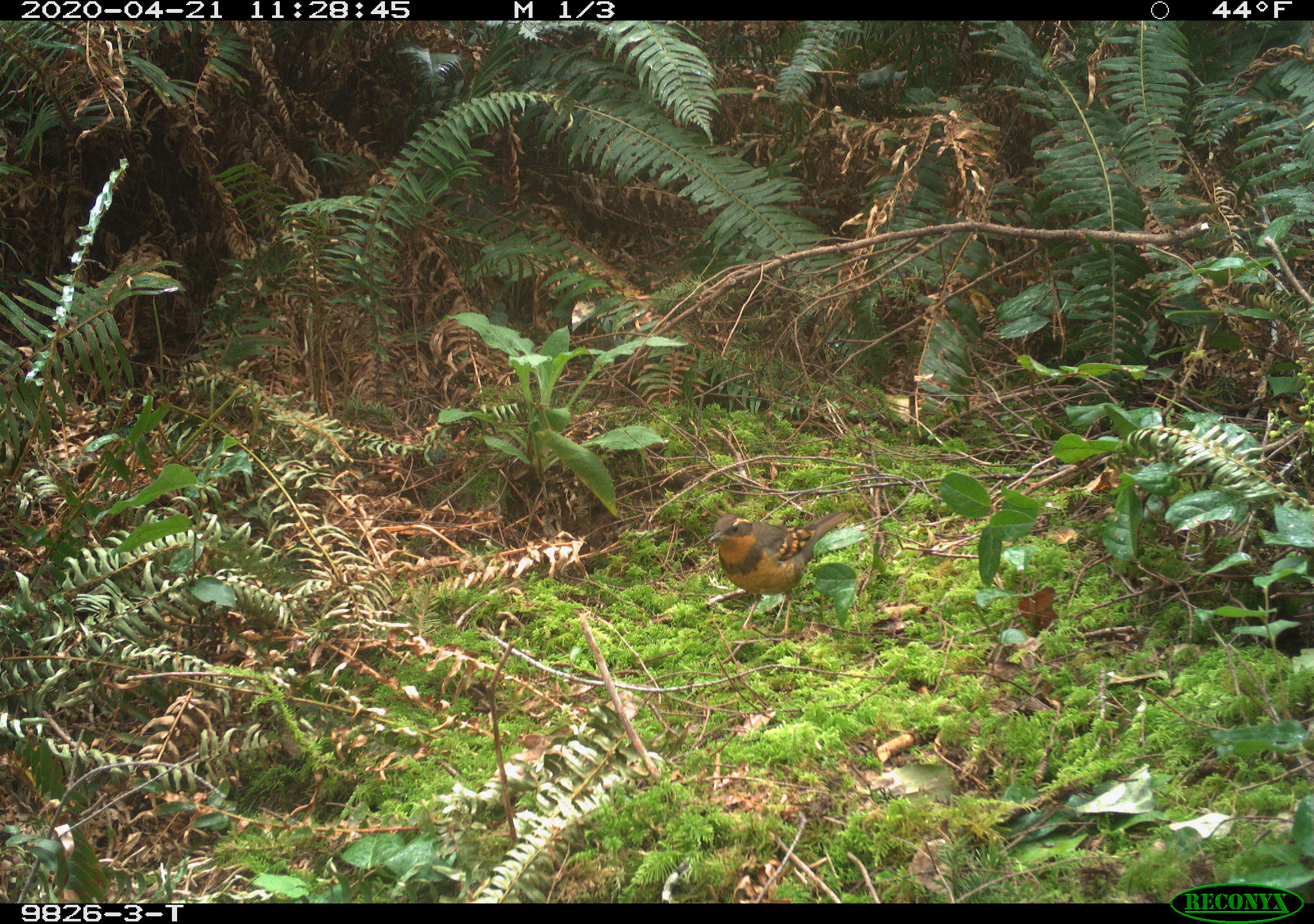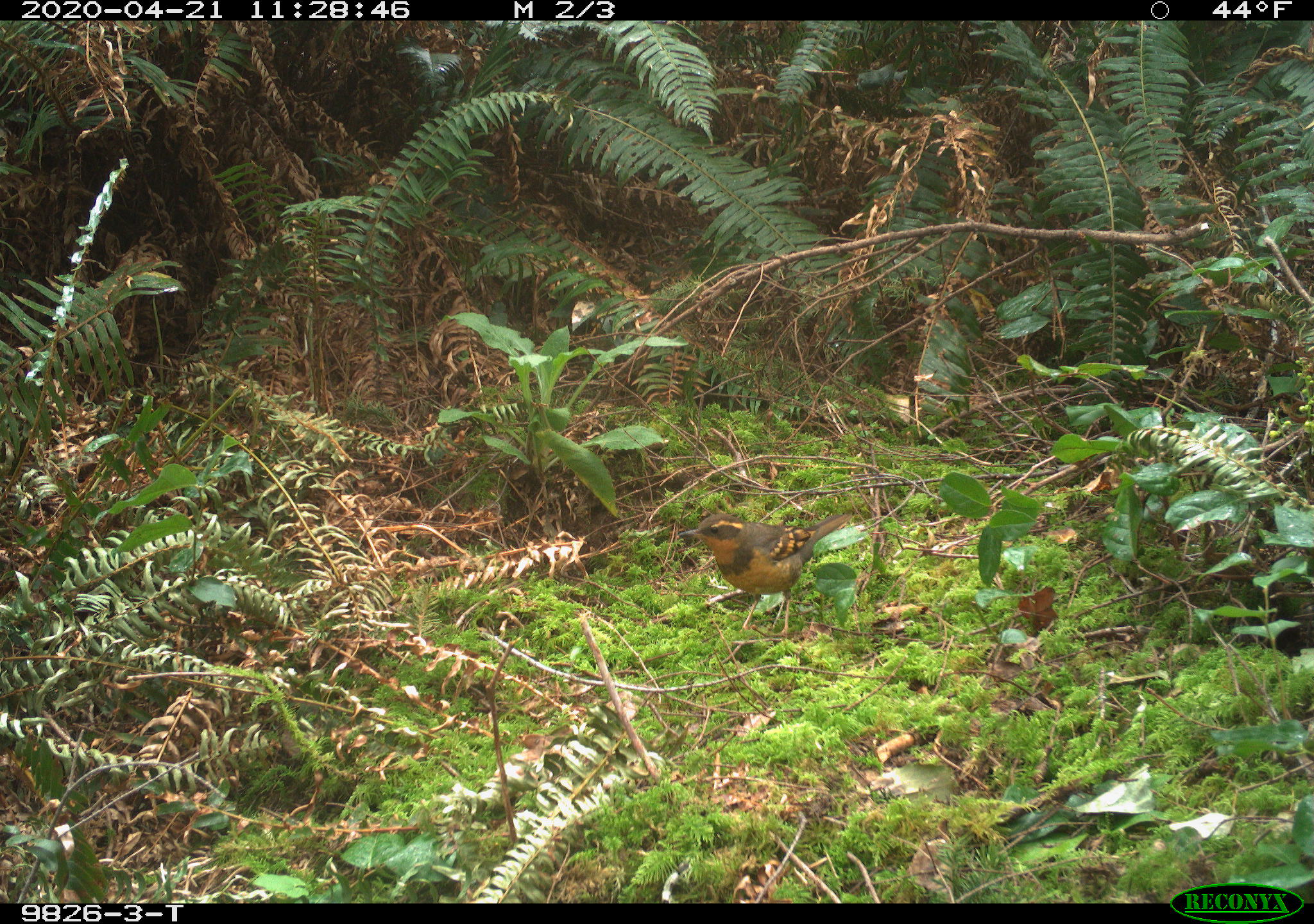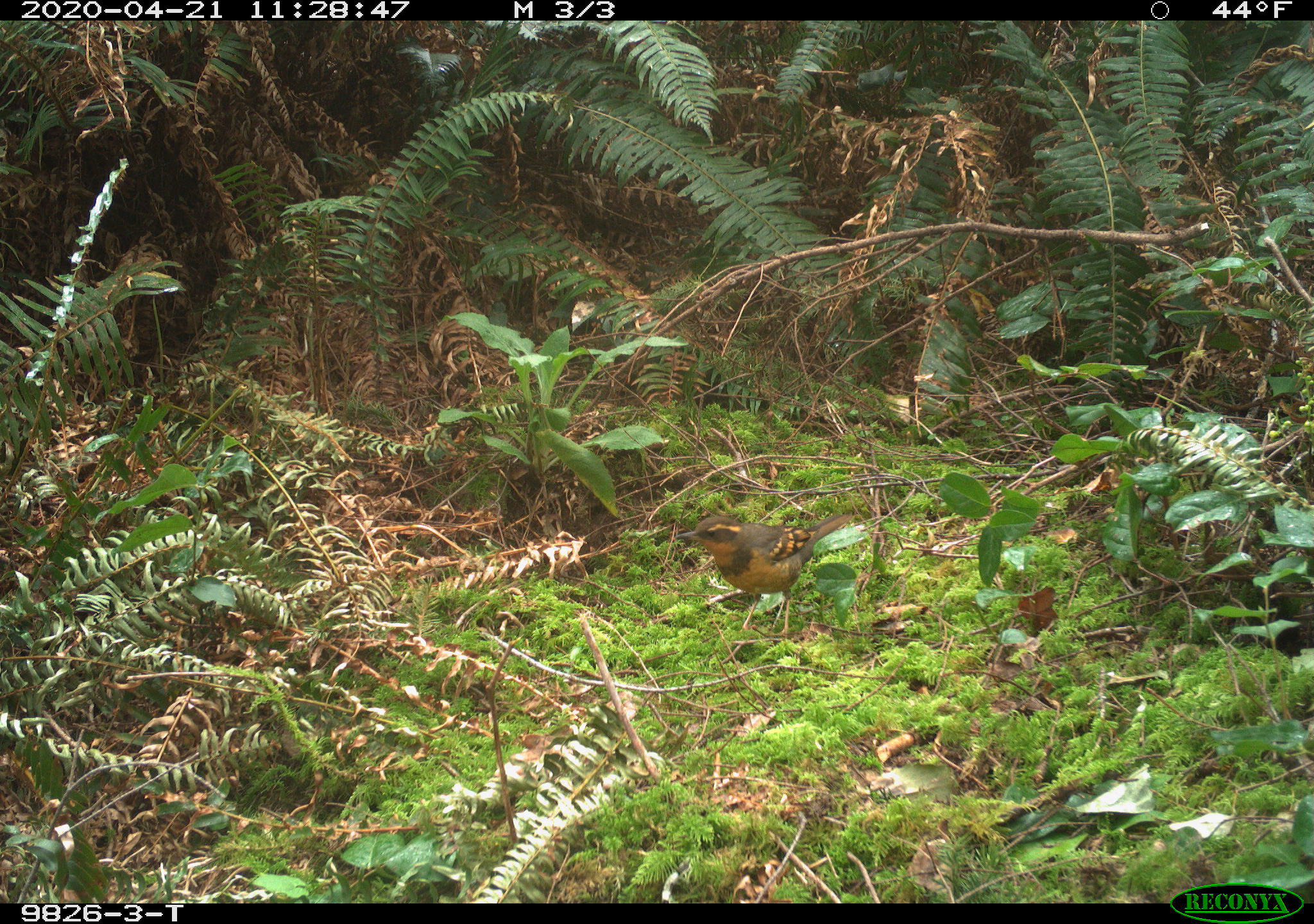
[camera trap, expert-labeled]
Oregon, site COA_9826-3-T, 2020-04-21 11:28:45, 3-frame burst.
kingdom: Animalia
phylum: Chordata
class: Aves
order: Passeriformes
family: Turdidae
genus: Ixoreus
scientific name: Ixoreus naevius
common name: varied thrush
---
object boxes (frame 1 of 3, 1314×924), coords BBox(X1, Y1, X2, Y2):
varied thrush: BBox(702, 513, 846, 637)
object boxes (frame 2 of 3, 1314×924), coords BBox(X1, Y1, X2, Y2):
varied thrush: BBox(682, 513, 837, 637)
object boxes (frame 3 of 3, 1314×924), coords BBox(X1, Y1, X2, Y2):
varied thrush: BBox(678, 509, 856, 641)